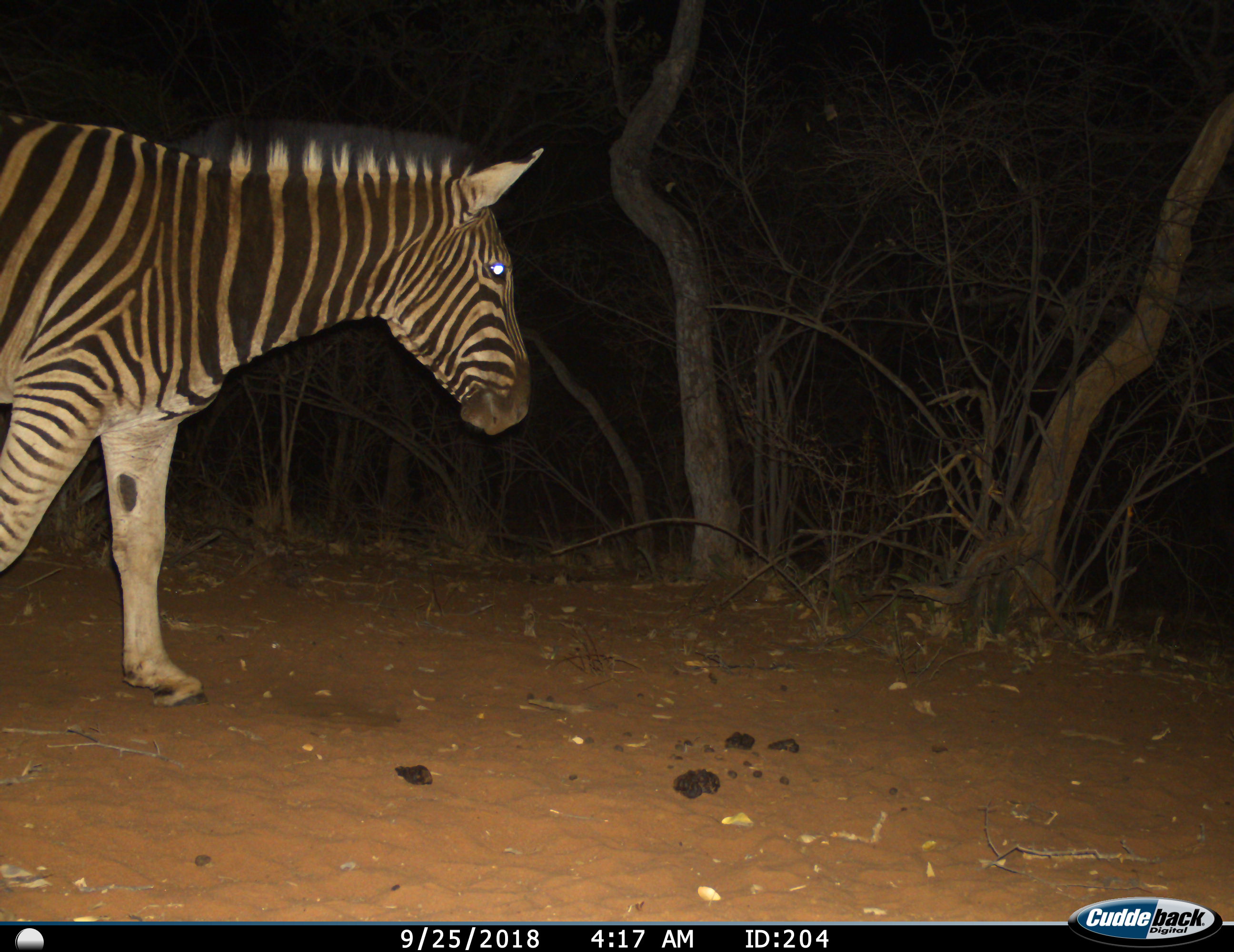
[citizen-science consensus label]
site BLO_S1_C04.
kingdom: Animalia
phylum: Chordata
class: Mammalia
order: Perissodactyla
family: Equidae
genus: Equus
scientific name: Equus quagga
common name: plains zebra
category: zebraplains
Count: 1.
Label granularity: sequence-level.